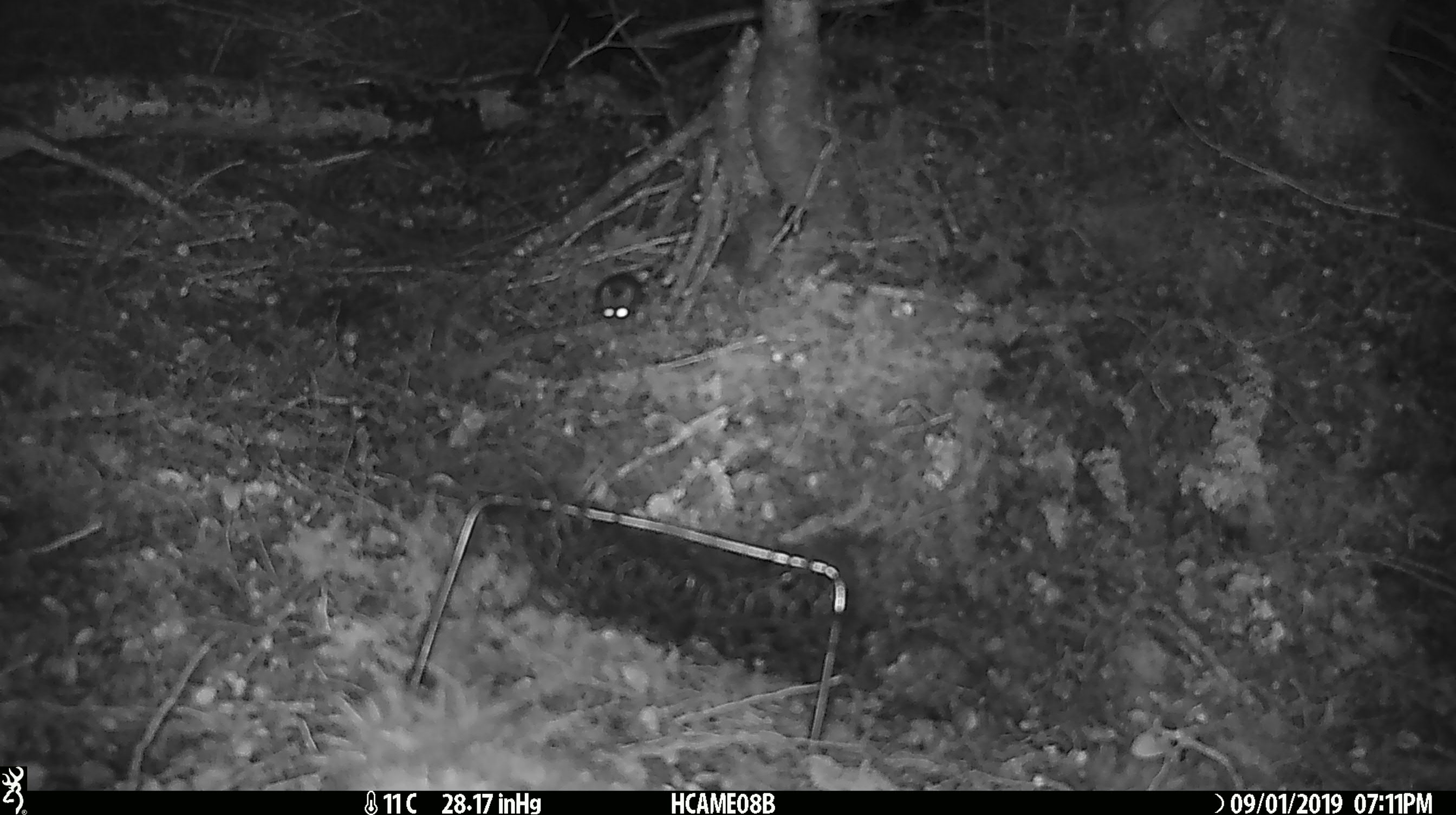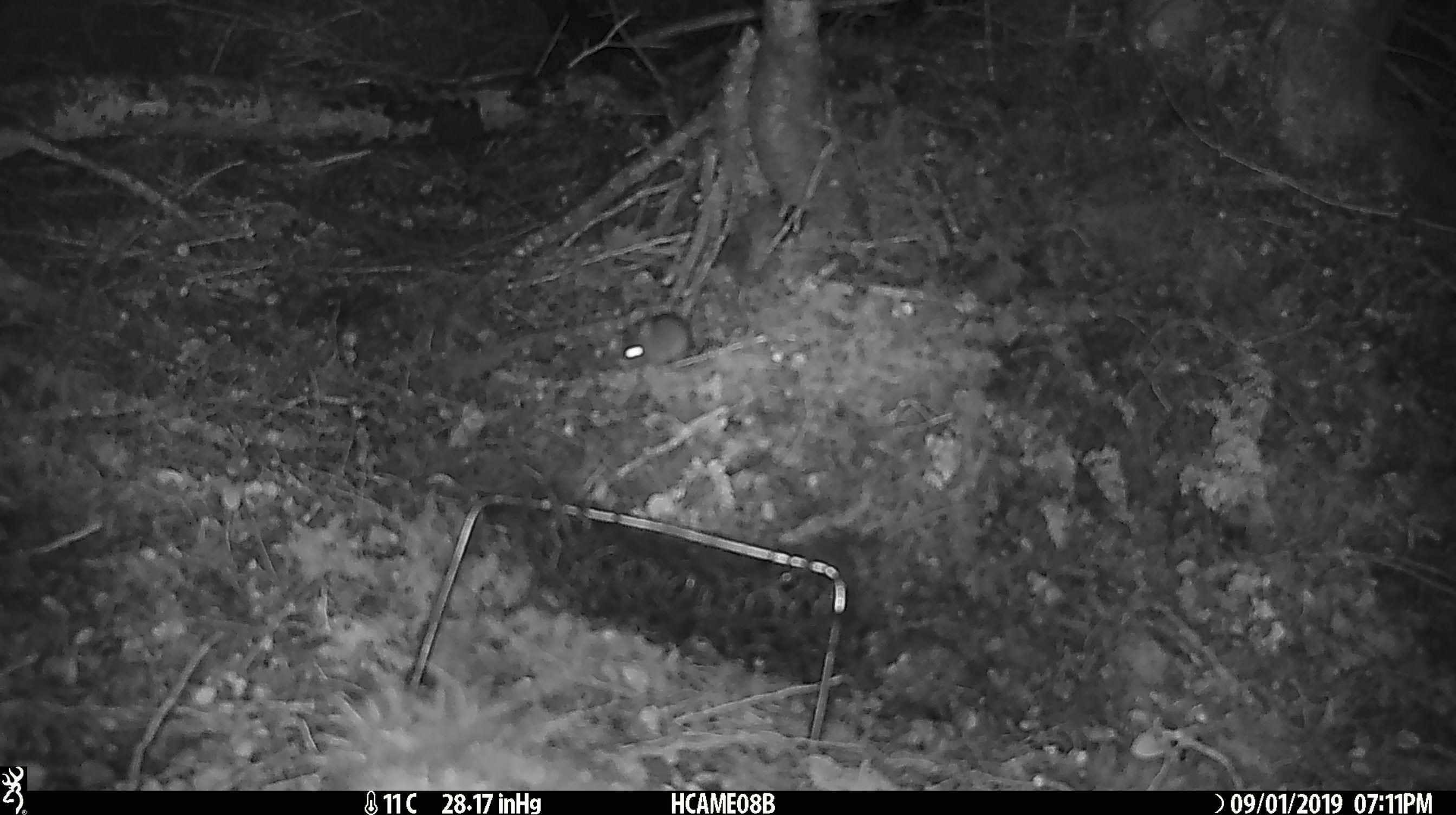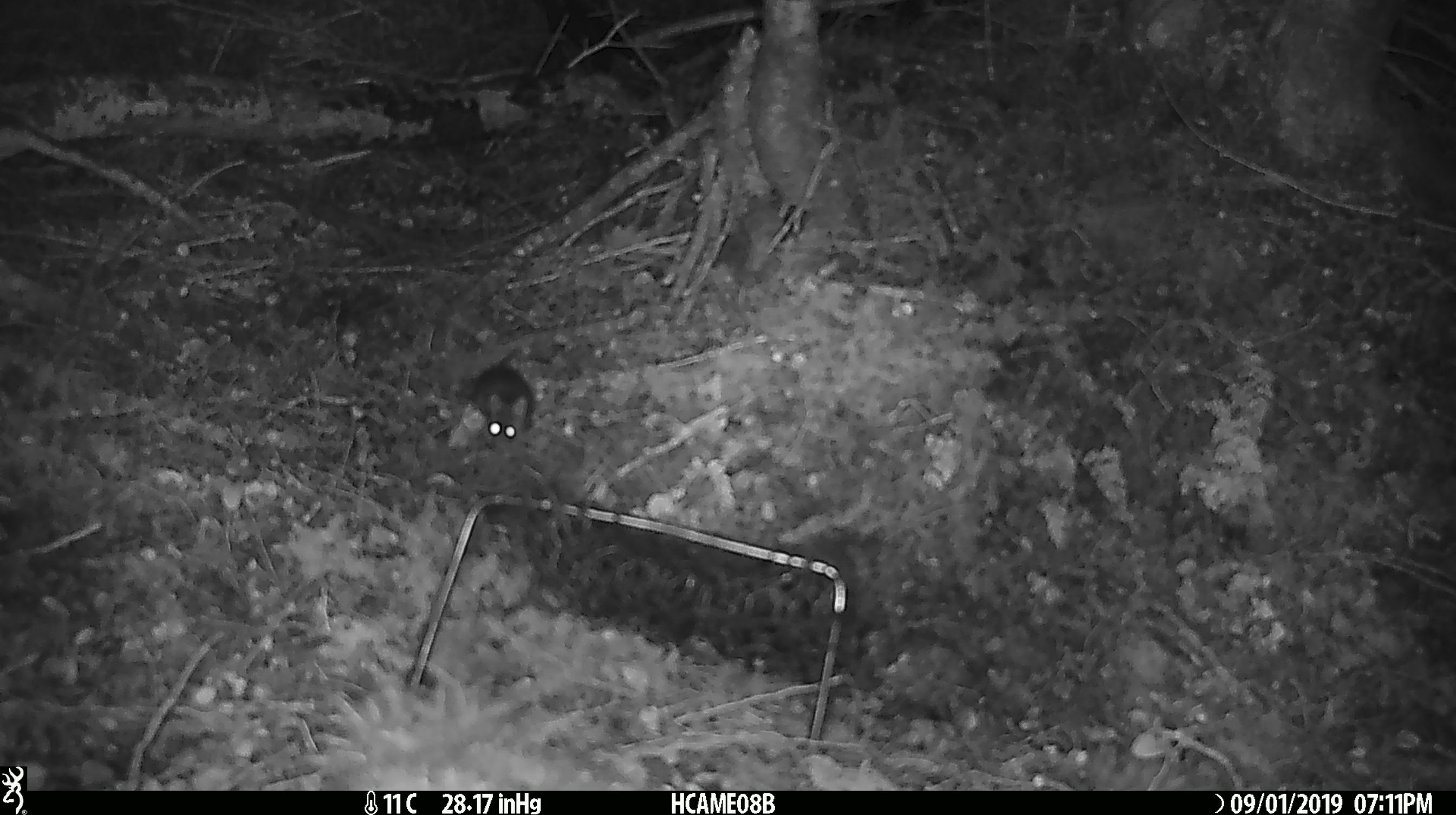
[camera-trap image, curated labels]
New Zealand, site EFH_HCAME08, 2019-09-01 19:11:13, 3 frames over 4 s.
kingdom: Animalia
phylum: Chordata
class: Mammalia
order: Rodentia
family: Muridae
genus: Mus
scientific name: Mus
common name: mouse